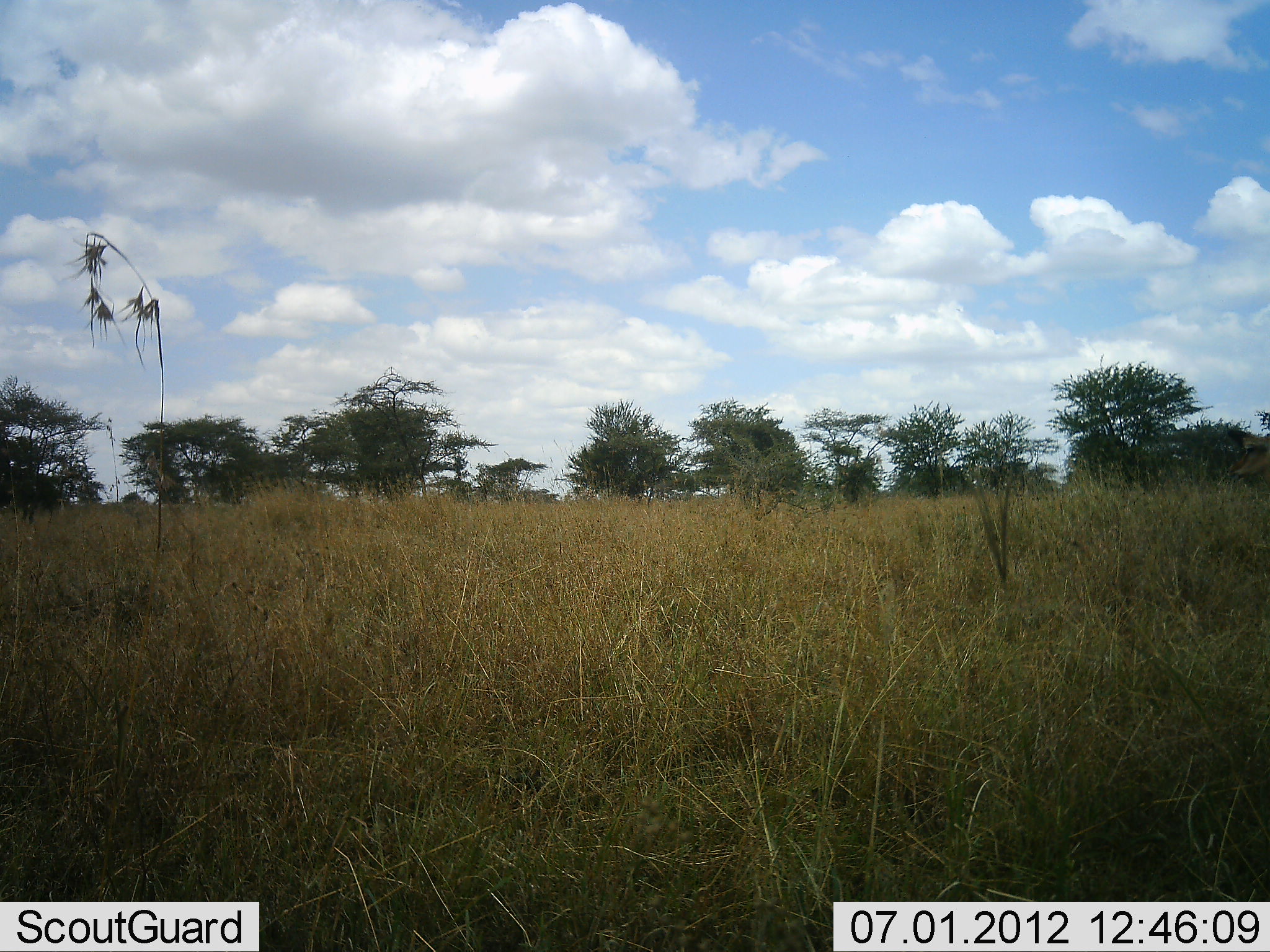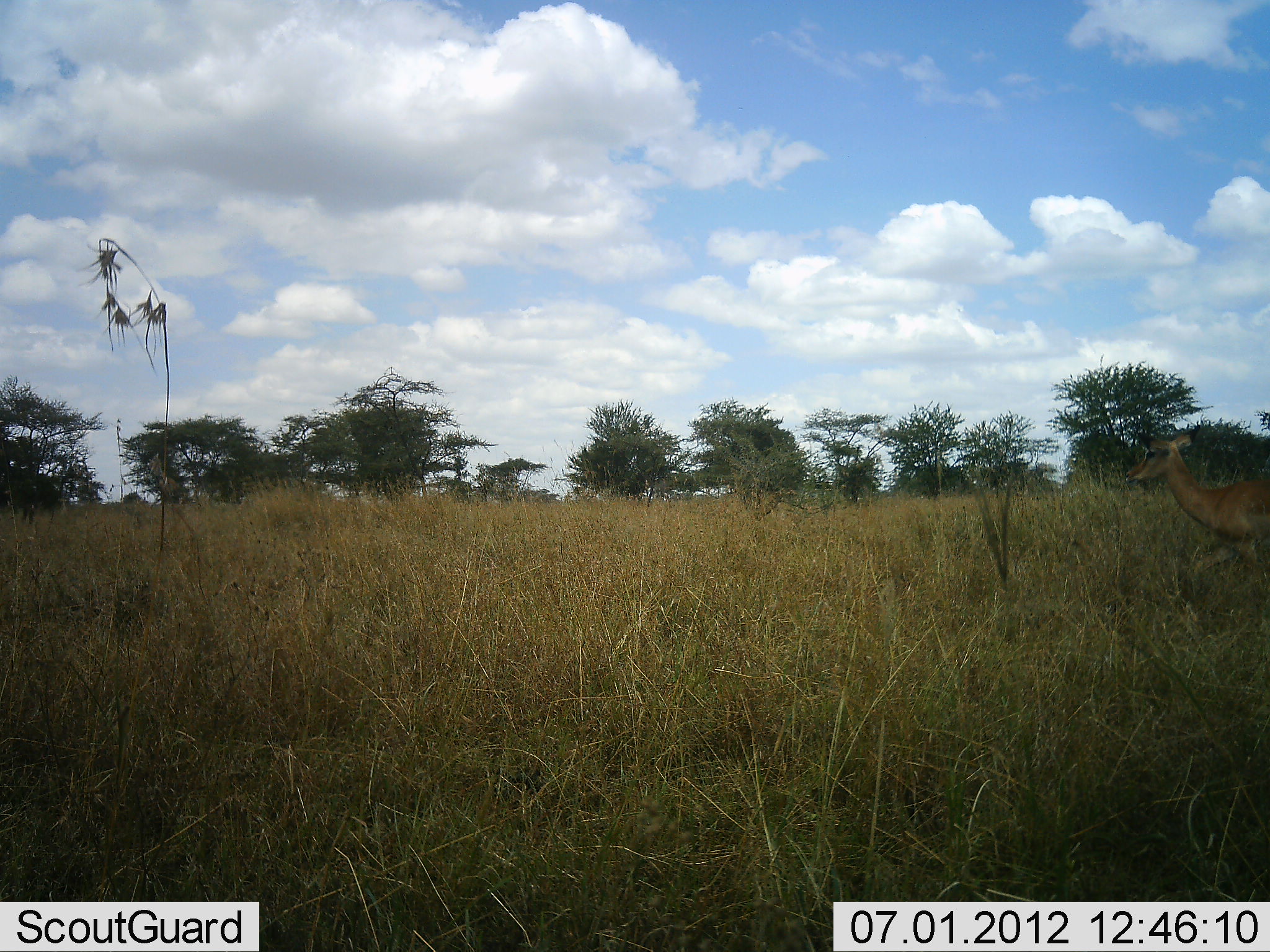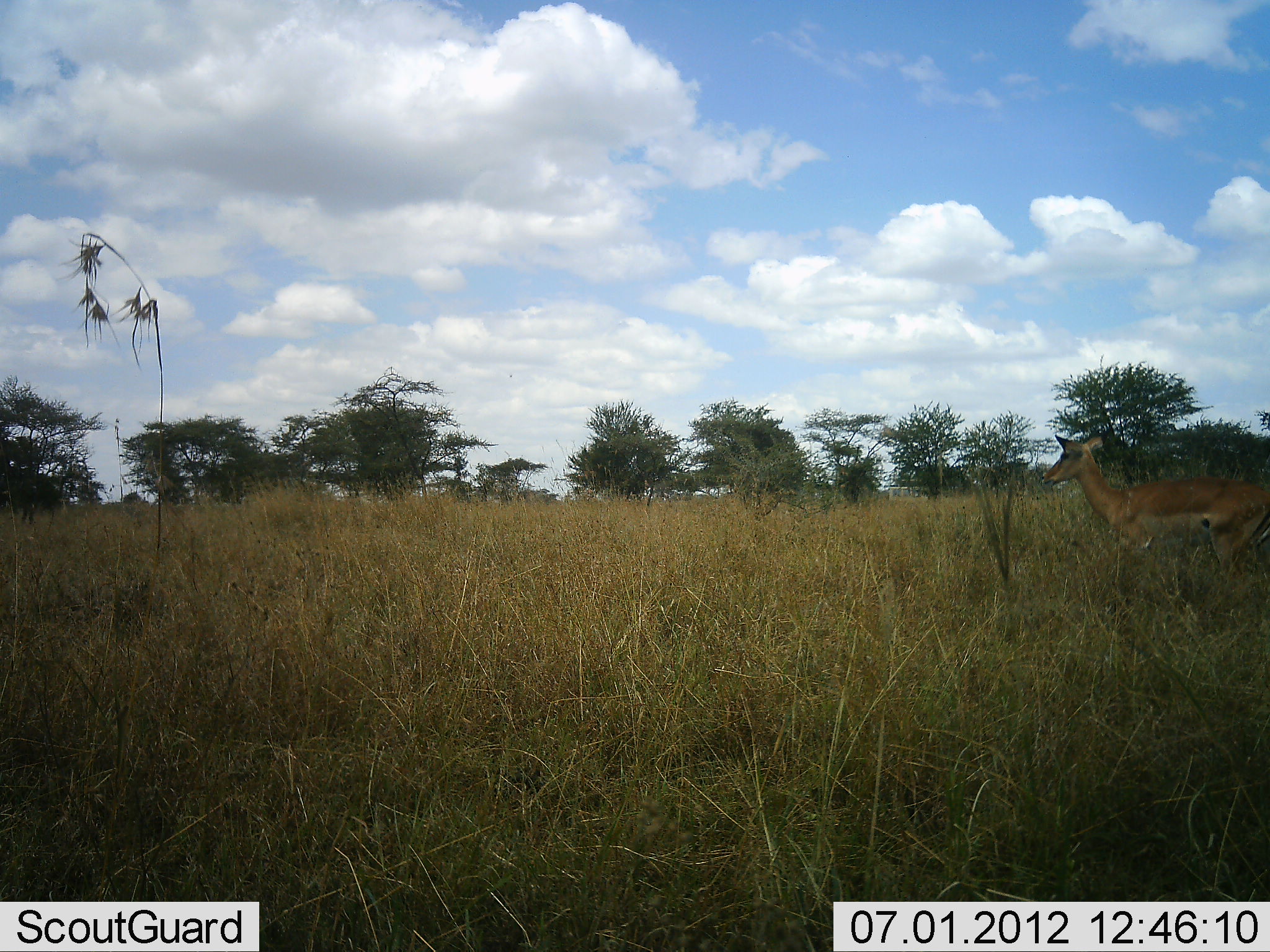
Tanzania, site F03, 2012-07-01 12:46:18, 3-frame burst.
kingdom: Animalia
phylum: Chordata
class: Mammalia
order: Artiodactyla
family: Bovidae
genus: Aepyceros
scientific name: Aepyceros melampus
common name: impala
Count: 1.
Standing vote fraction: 8%.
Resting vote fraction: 0%.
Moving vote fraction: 100%.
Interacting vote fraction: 0%.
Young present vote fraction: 0%.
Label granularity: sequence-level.